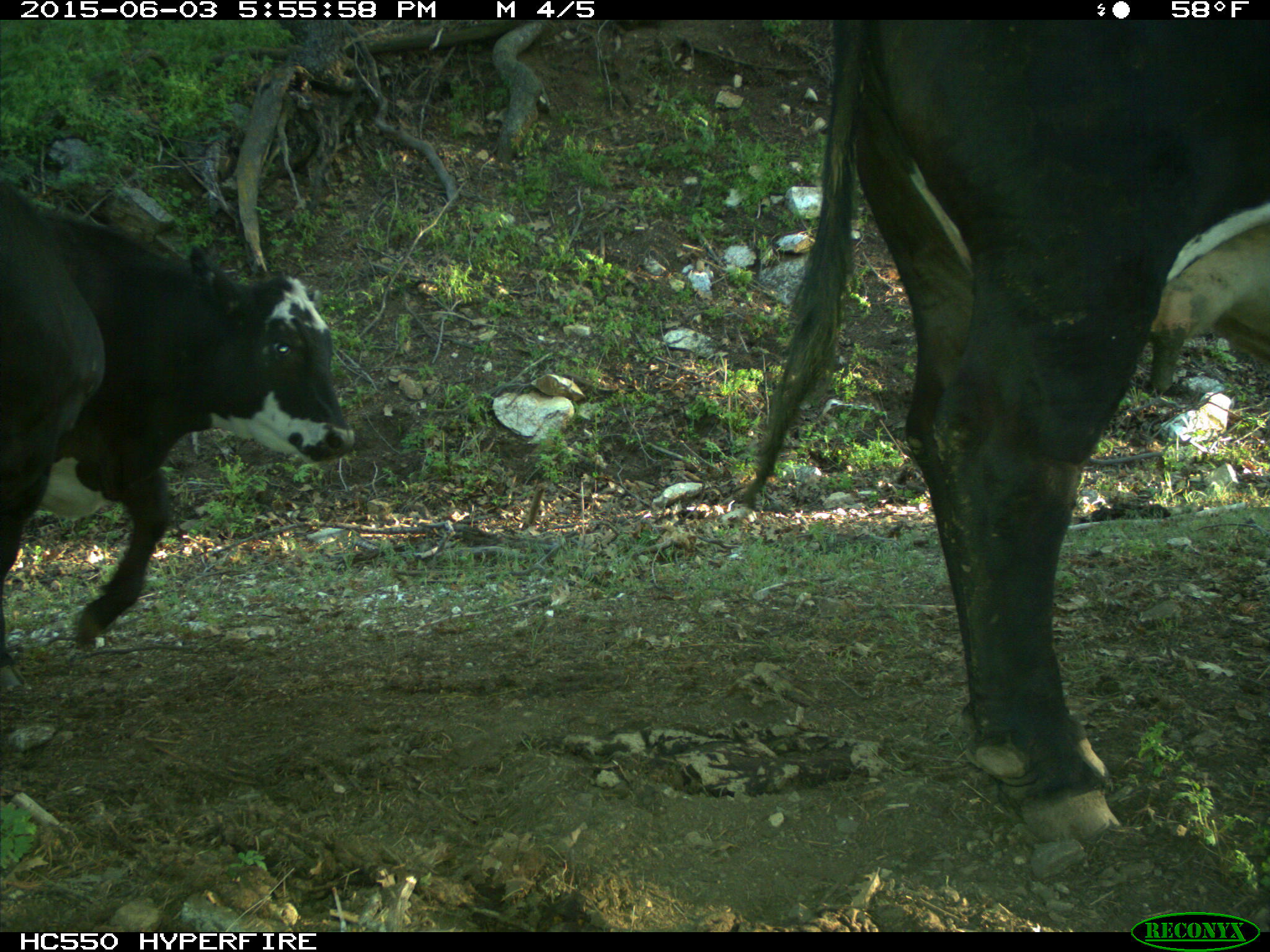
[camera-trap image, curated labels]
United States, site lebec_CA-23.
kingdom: Animalia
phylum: Chordata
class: Mammalia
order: Artiodactyla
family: Bovidae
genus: Bos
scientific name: Bos taurus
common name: domestic cow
Bos taurus (domestic cow).